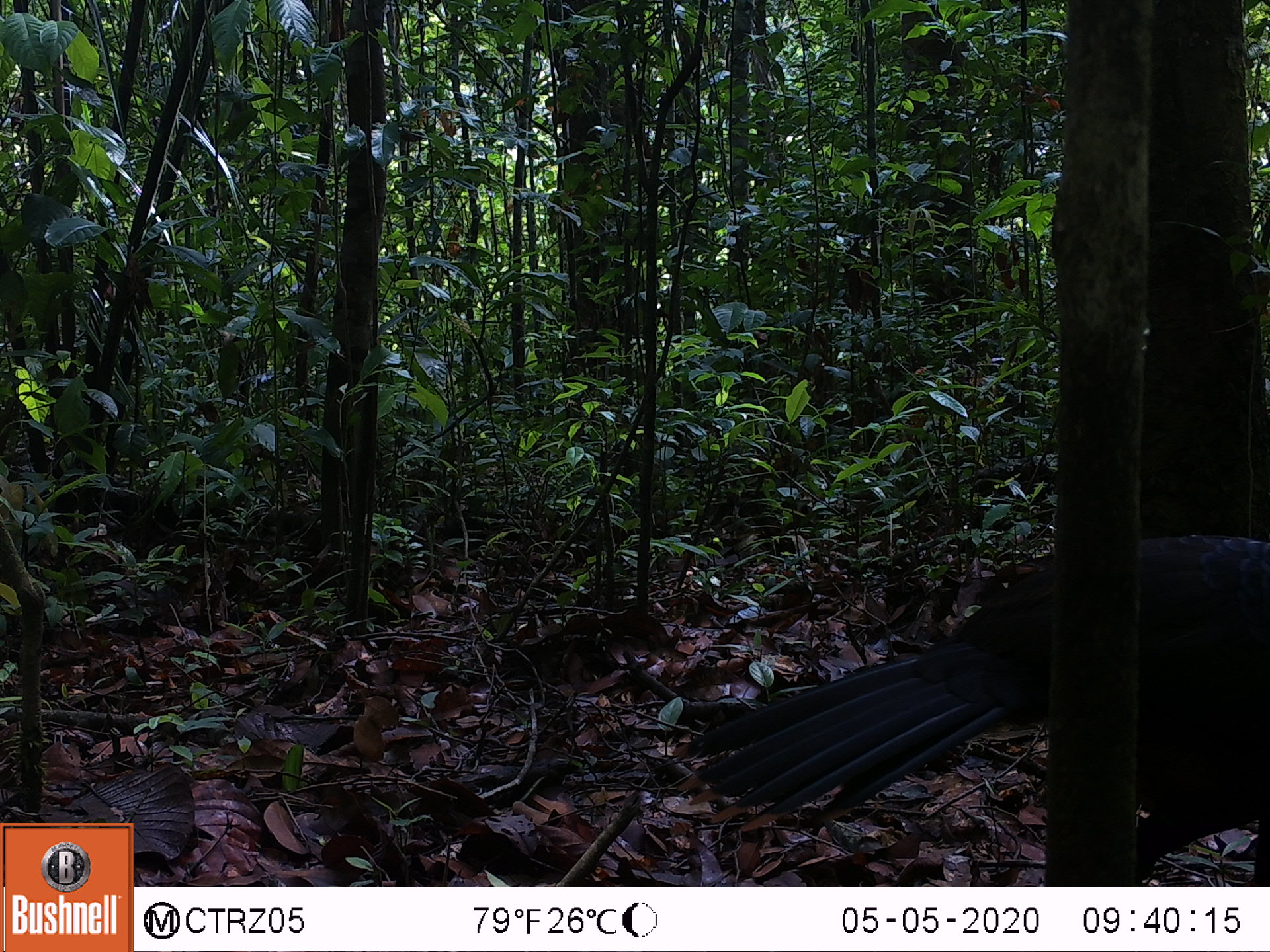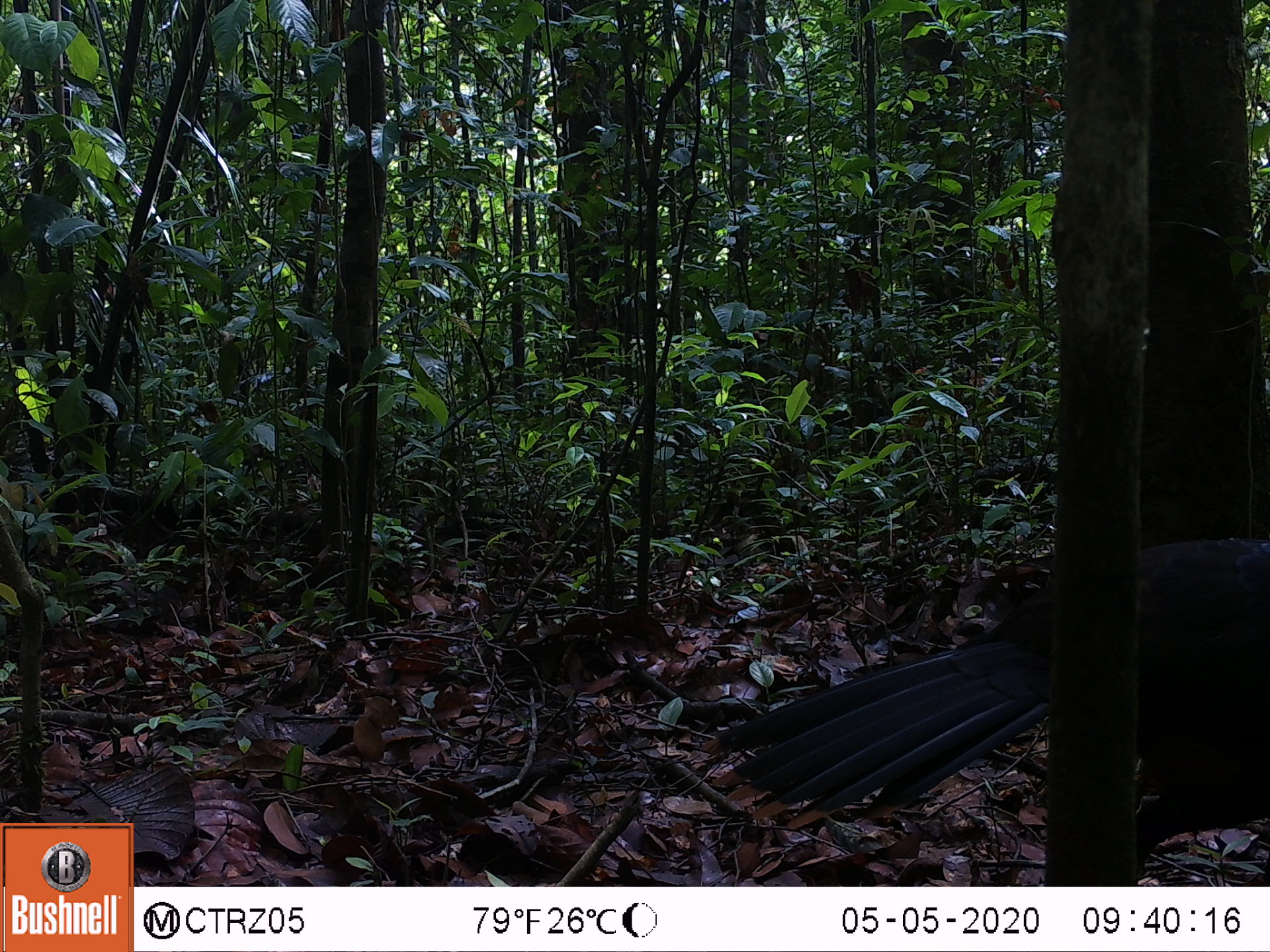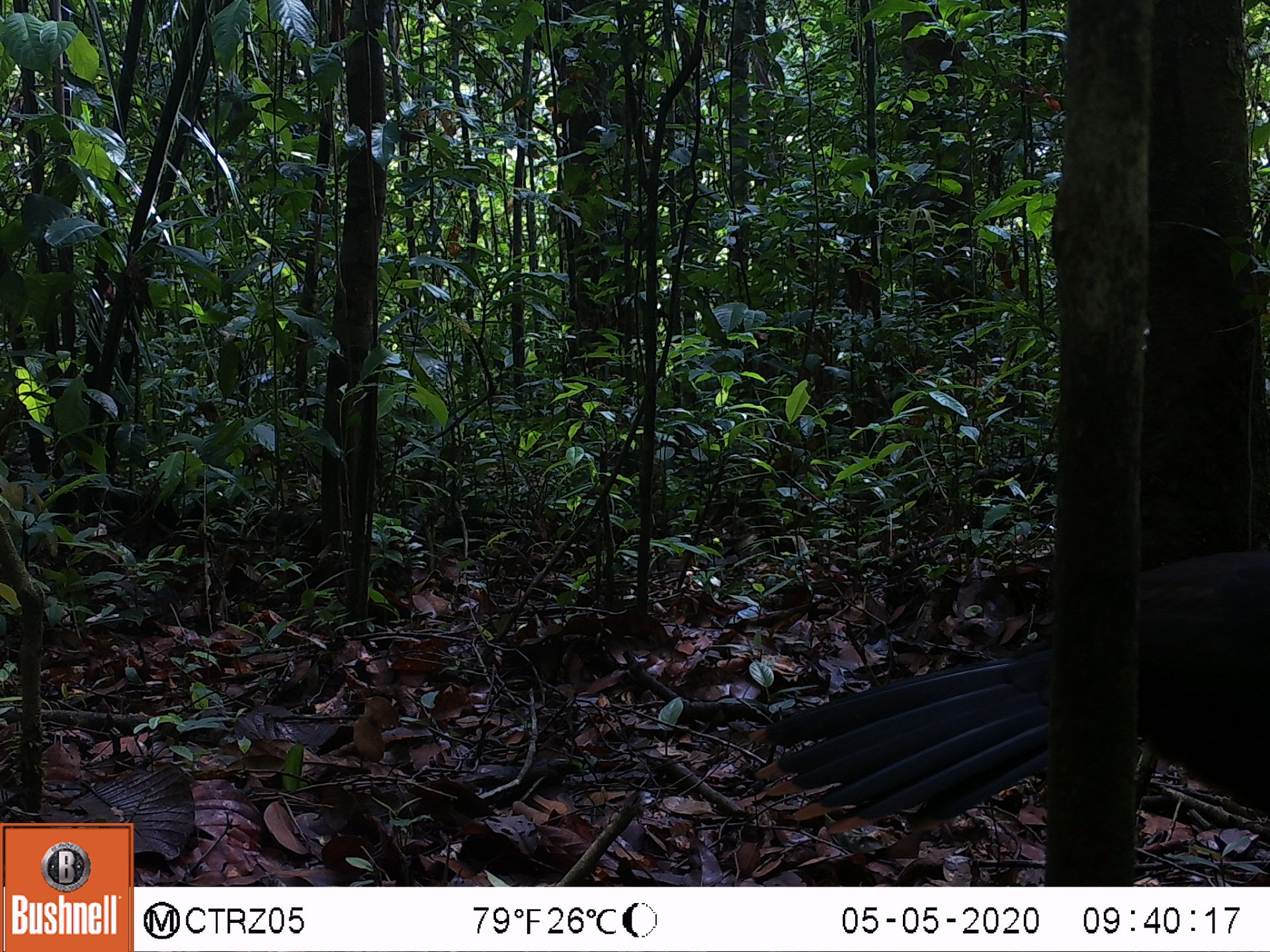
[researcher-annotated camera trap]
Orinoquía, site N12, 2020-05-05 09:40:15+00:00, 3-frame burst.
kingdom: Animalia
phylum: Chordata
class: Aves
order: Galliformes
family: Cracidae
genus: Mitu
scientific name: Mitu salvini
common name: salvin's currasow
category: salvins curassow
Salvins curassow (salvin's currasow) (Mitu salvini).